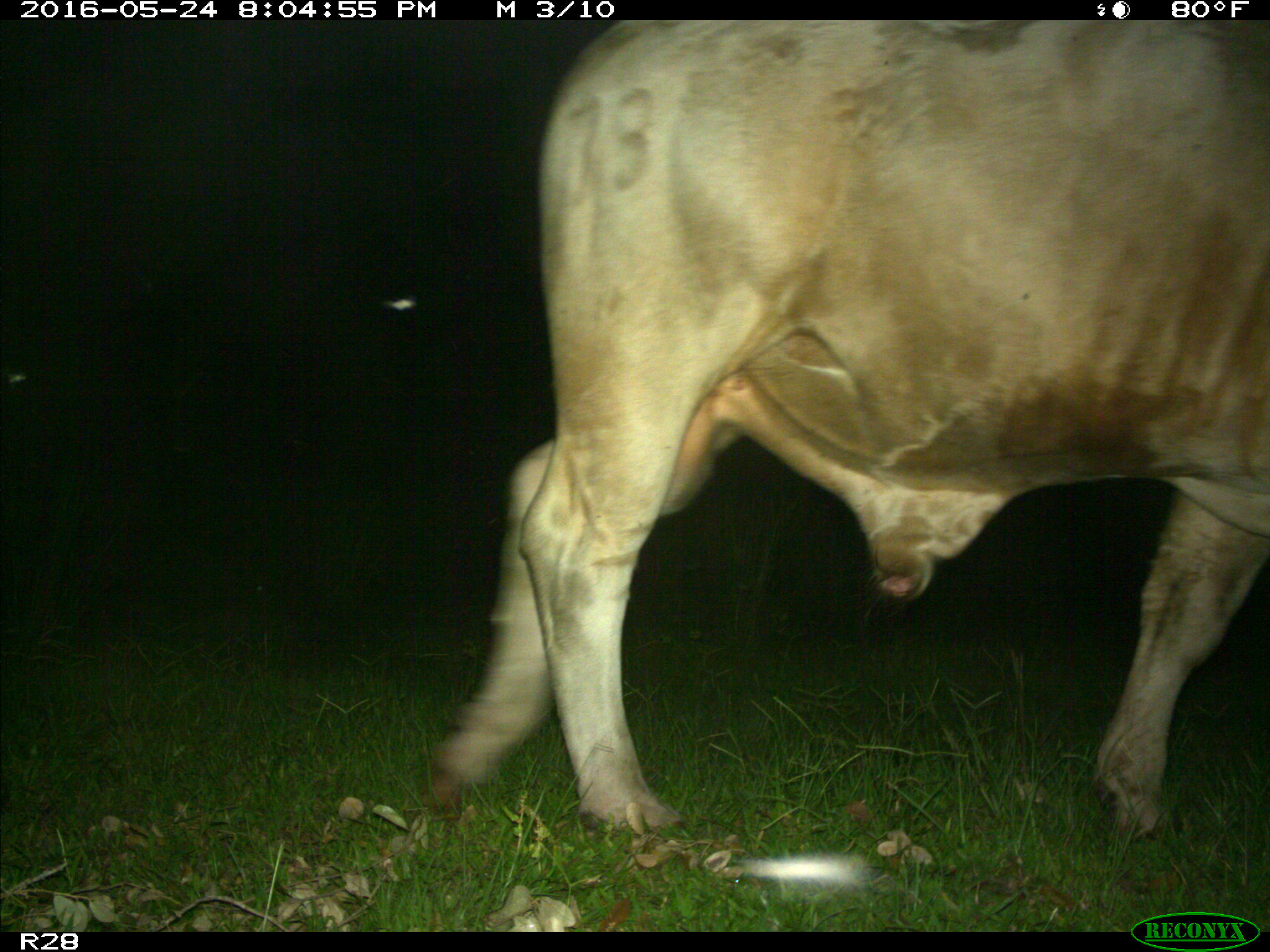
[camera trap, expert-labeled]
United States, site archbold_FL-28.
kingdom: Animalia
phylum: Chordata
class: Mammalia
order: Artiodactyla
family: Bovidae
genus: Bos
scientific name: Bos taurus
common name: domestic cow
Bos taurus (domestic cow).